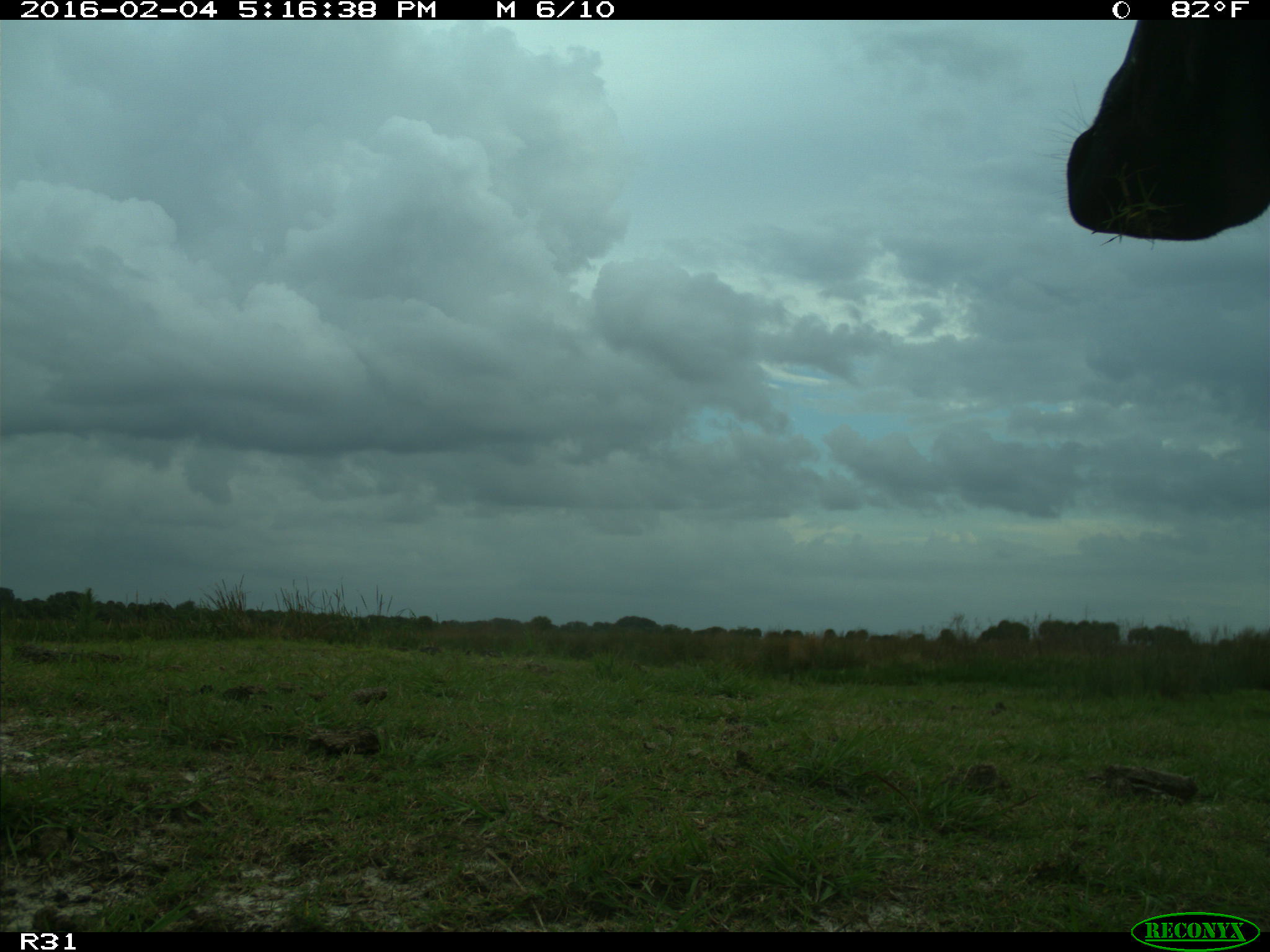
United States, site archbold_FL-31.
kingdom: Animalia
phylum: Chordata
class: Mammalia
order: Artiodactyla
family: Bovidae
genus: Bos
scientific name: Bos taurus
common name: domestic cow